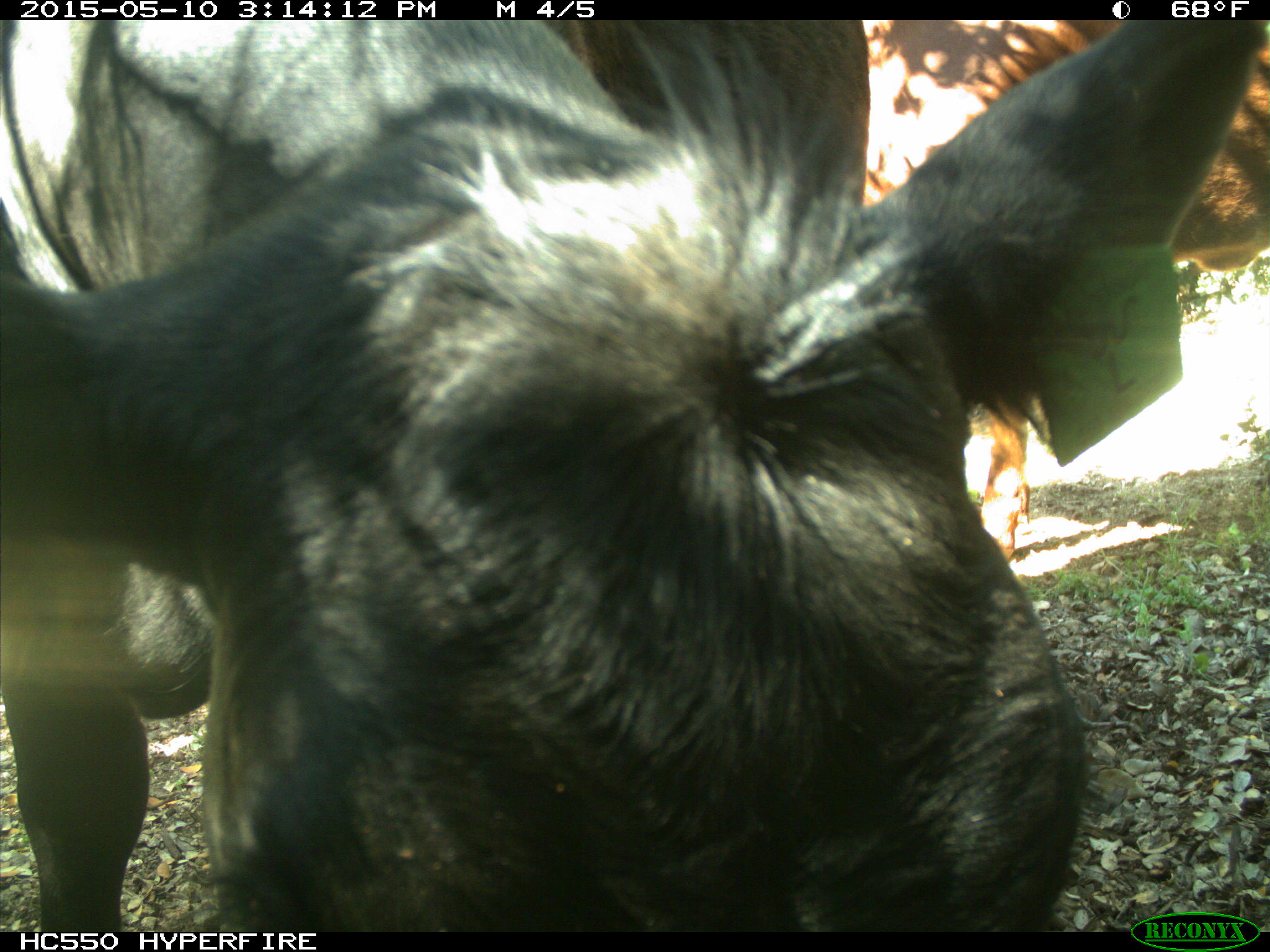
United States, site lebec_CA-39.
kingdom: Animalia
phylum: Chordata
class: Mammalia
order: Artiodactyla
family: Bovidae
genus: Bos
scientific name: Bos taurus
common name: domestic cow